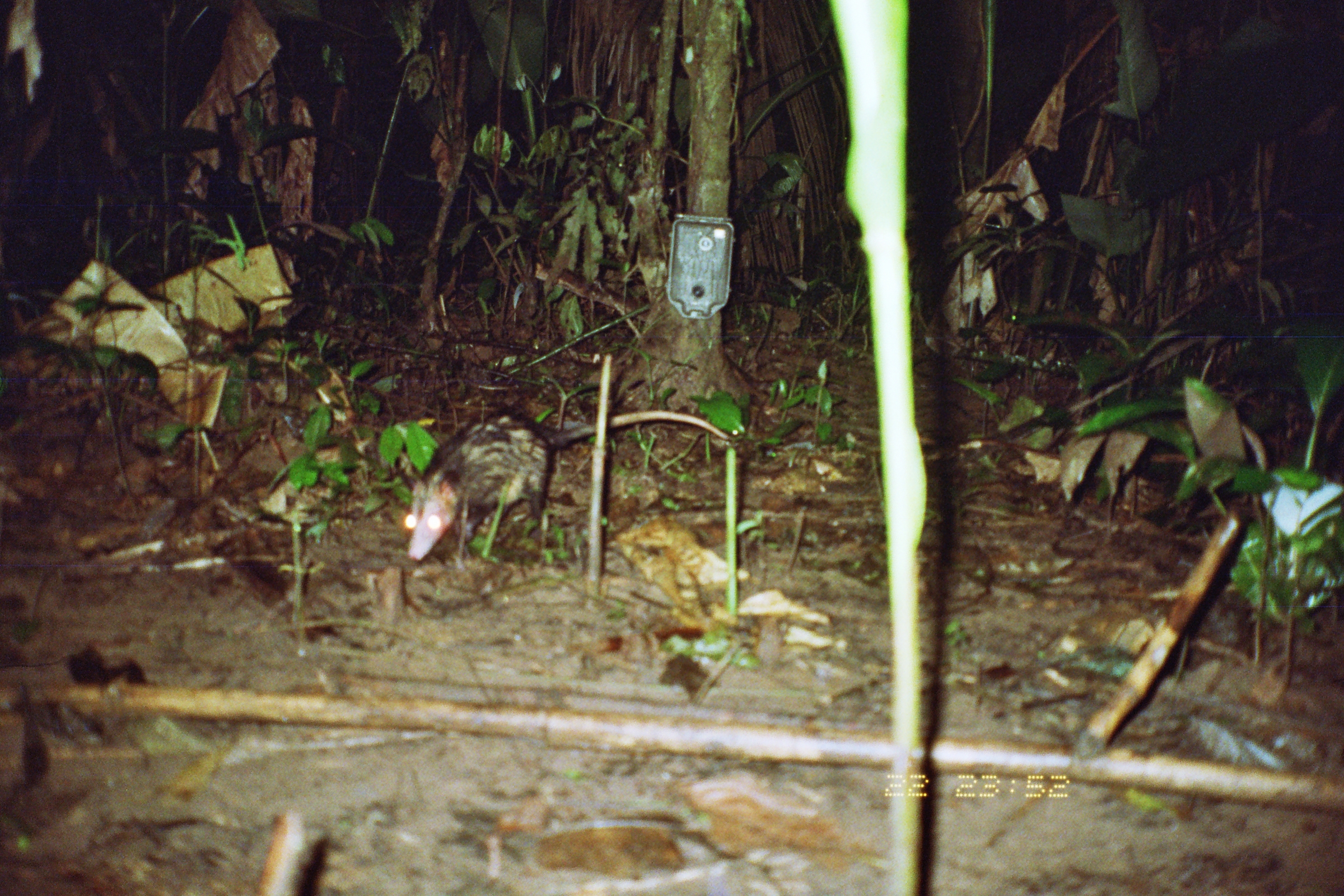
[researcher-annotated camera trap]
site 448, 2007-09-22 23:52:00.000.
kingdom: Animalia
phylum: Chordata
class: Mammalia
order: Didelphimorphia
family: Didelphidae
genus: Didelphis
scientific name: Didelphis marsupialis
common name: southern opossum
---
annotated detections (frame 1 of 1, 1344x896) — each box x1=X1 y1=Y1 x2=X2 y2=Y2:
didelphis marsupialis: x1=405 y1=404 x2=730 y2=560